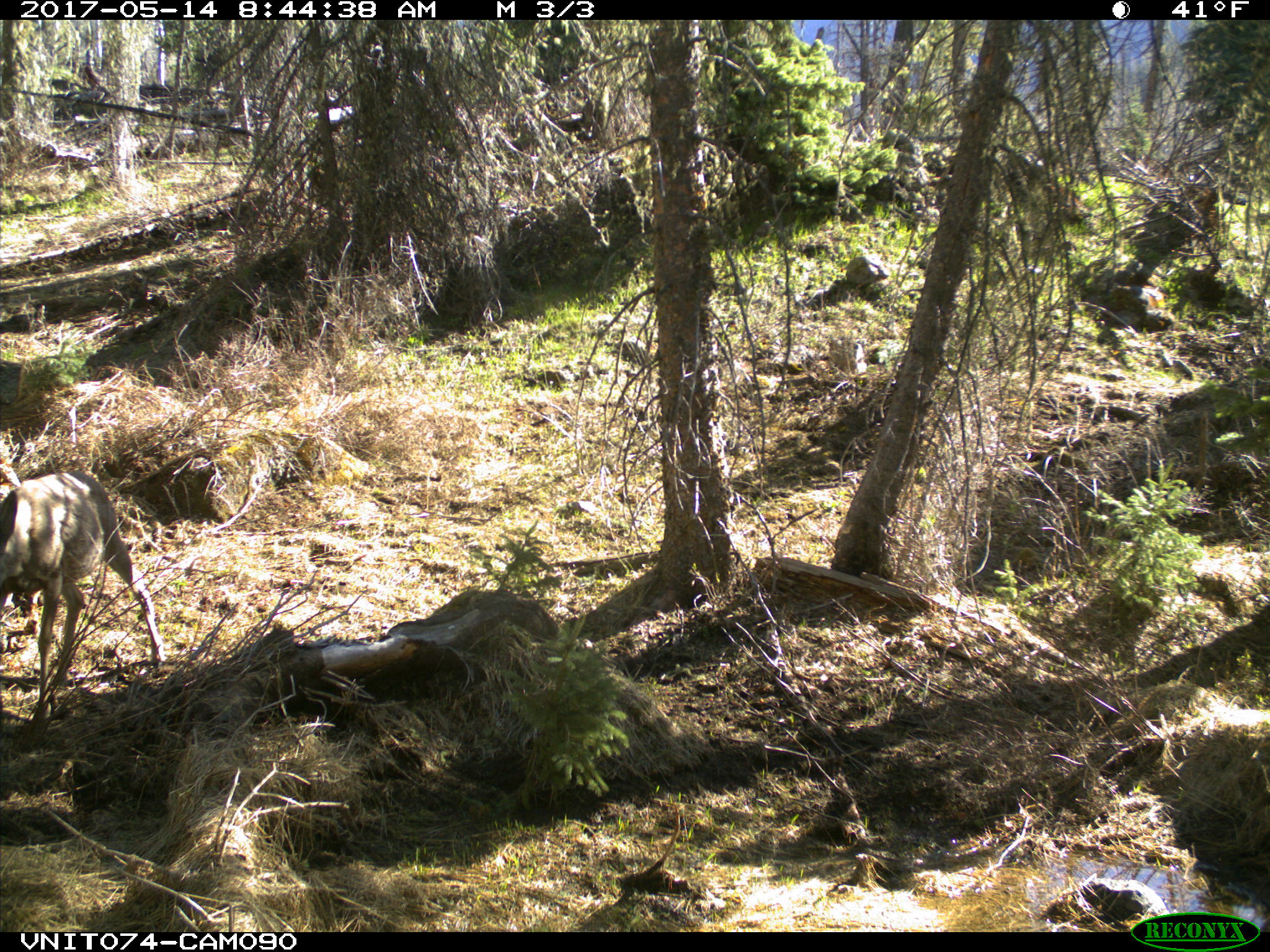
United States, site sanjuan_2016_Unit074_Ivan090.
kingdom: Animalia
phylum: Chordata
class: Mammalia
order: Artiodactyla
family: Cervidae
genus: Odocoileus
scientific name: Odocoileus hemionus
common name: mule deer